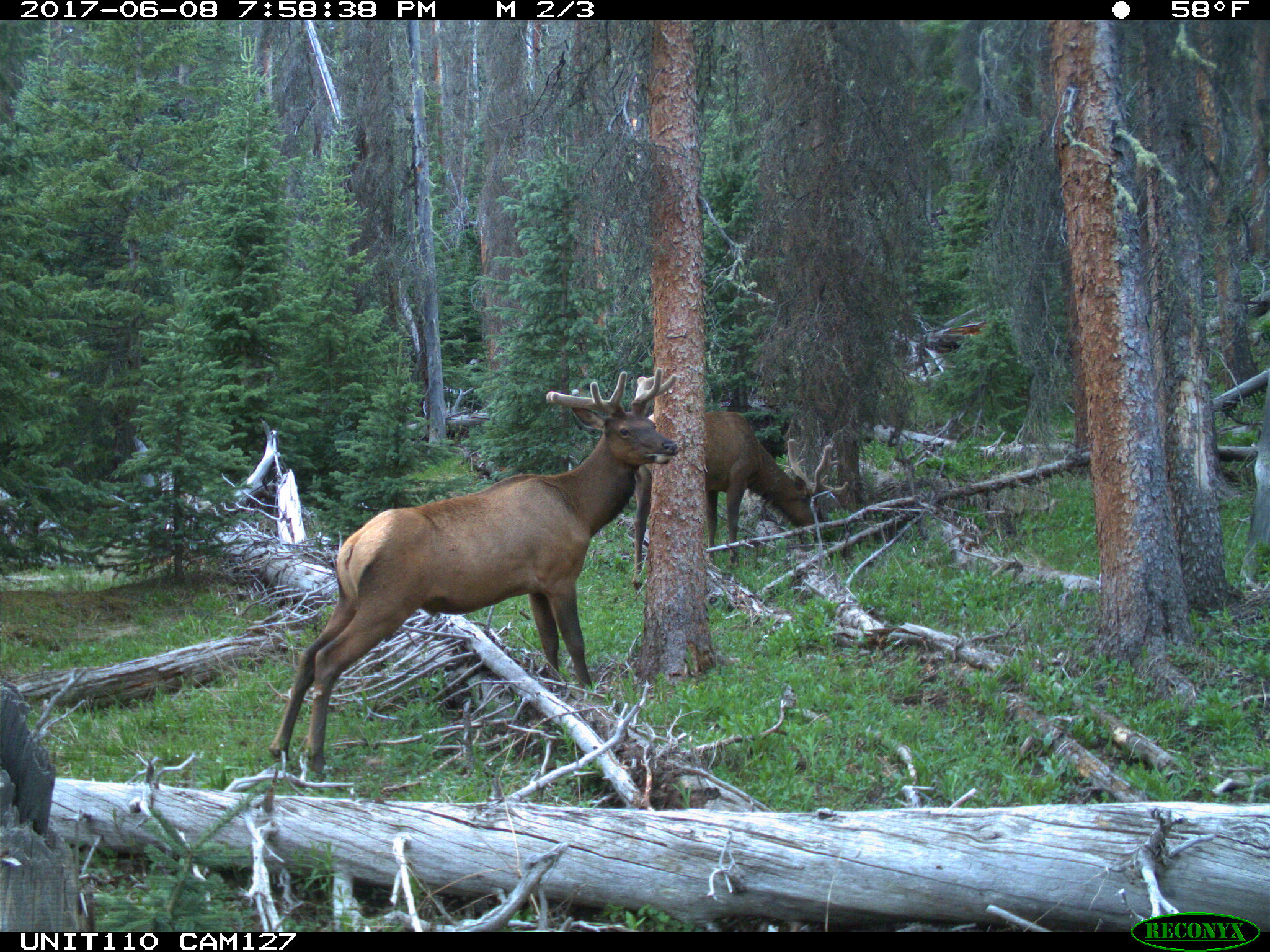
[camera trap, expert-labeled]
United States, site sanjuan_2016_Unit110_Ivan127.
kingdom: Animalia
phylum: Chordata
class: Mammalia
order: Artiodactyla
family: Cervidae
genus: Cervus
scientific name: Cervus elaphus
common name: red deer